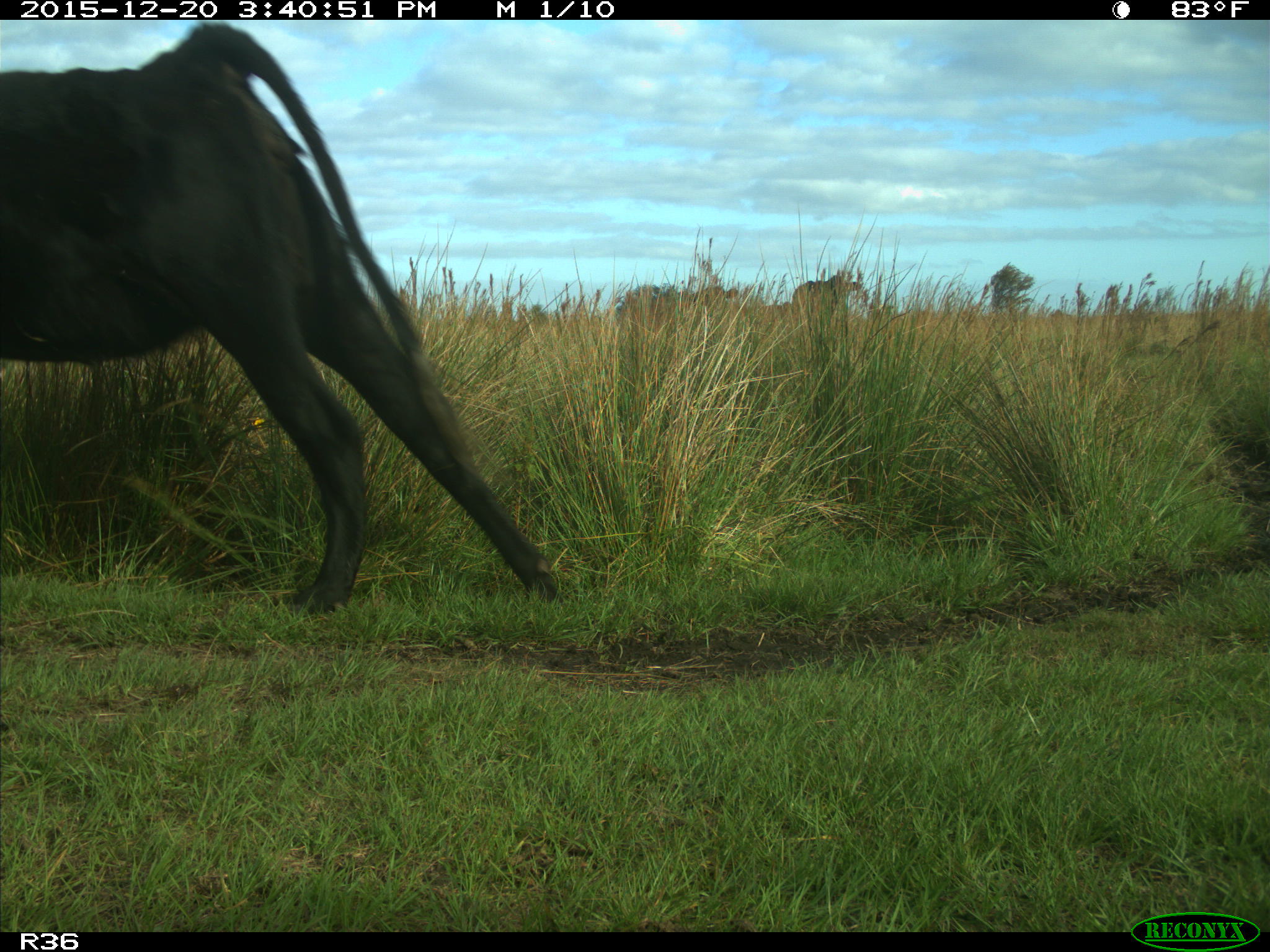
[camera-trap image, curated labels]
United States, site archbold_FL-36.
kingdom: Animalia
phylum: Chordata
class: Mammalia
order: Artiodactyla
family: Bovidae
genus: Bos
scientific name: Bos taurus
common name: domestic cow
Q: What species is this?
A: Bos taurus (domestic cow).